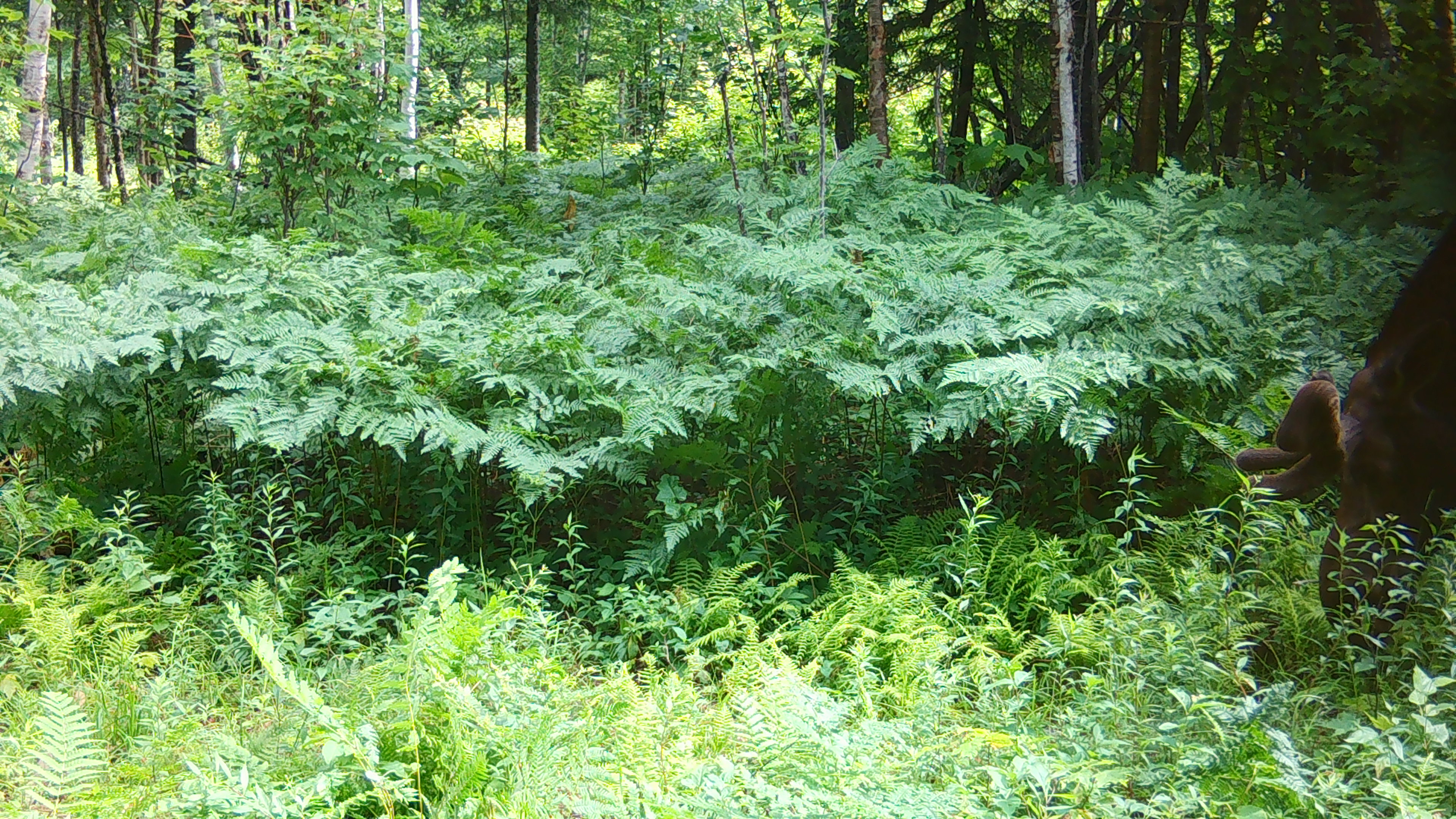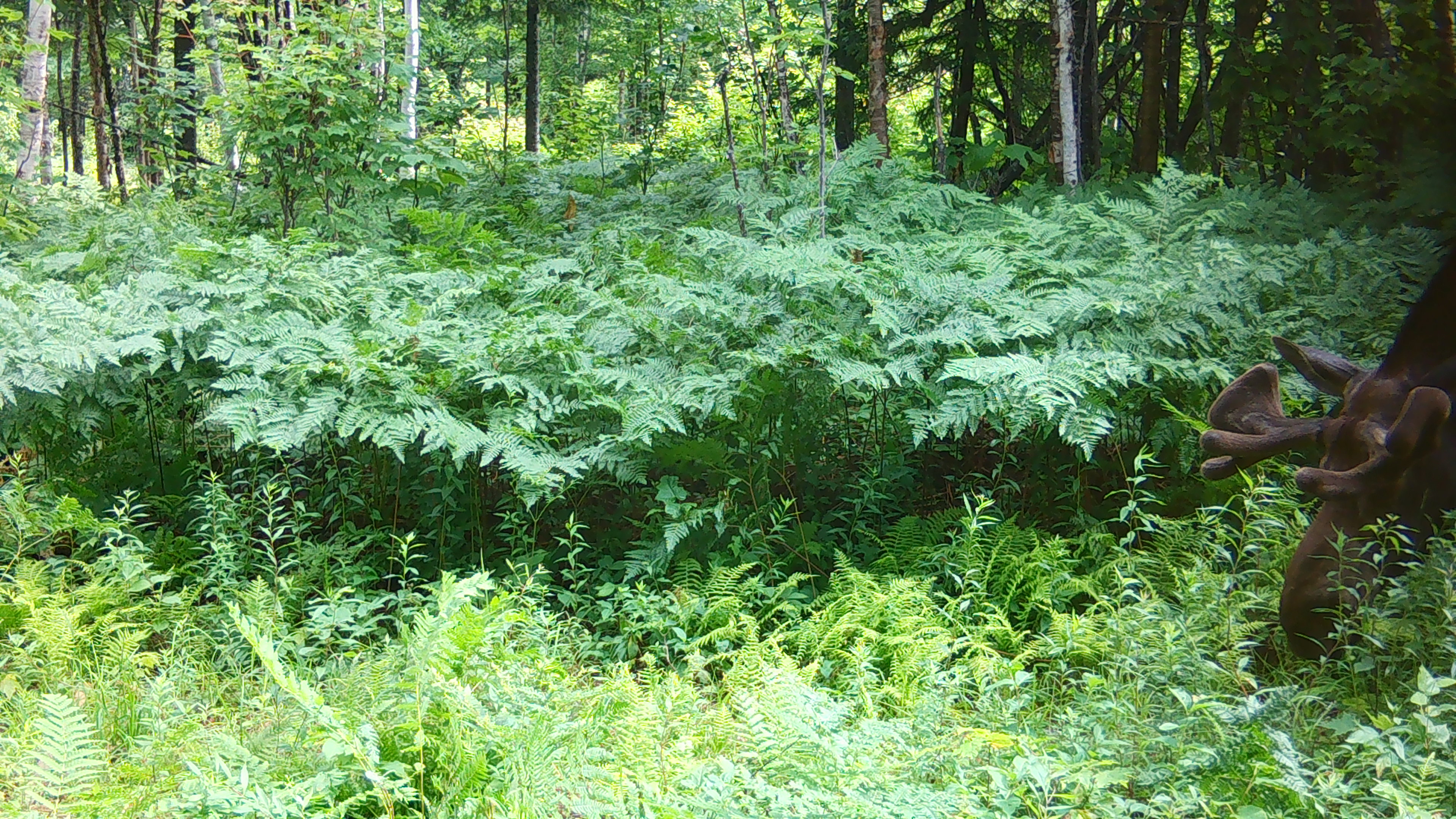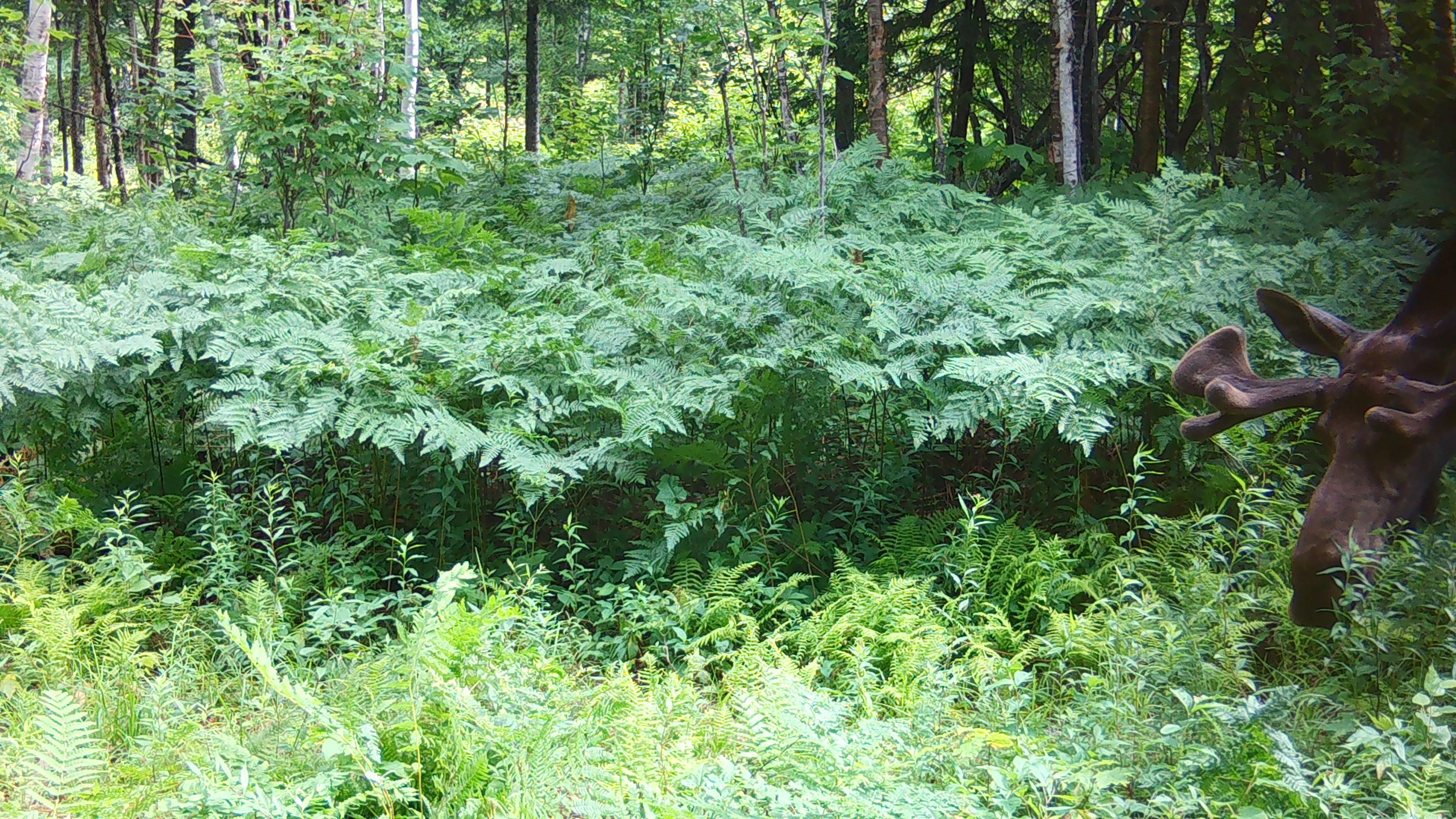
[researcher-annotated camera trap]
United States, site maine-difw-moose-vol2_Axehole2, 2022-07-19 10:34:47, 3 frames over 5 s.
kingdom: Animalia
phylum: Chordata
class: Mammalia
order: Artiodactyla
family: Cervidae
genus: Alces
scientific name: Alces alces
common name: moose